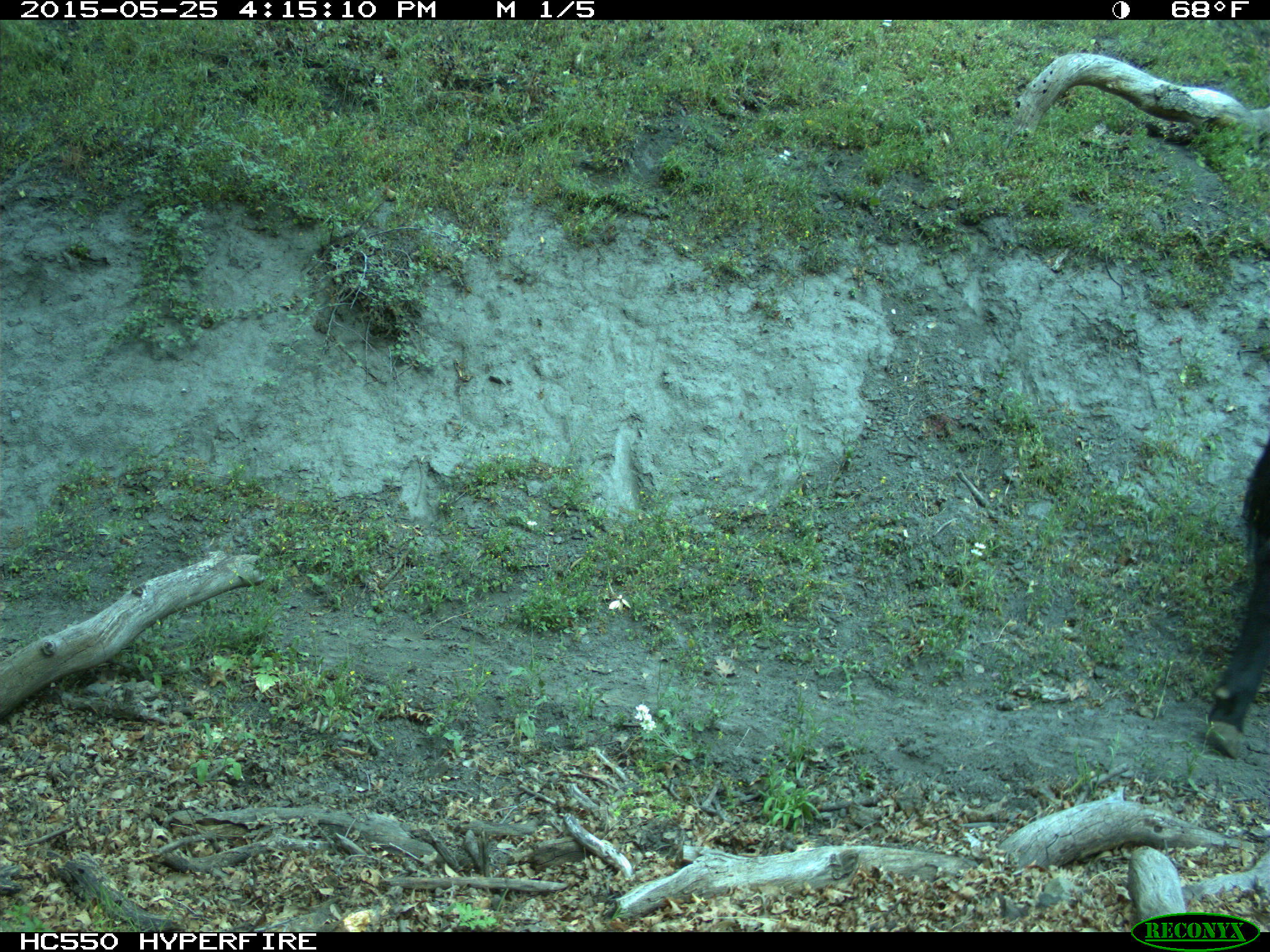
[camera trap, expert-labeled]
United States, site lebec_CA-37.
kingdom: Animalia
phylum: Chordata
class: Mammalia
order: Artiodactyla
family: Bovidae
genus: Bos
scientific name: Bos taurus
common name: domestic cow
Bos taurus (domestic cow).